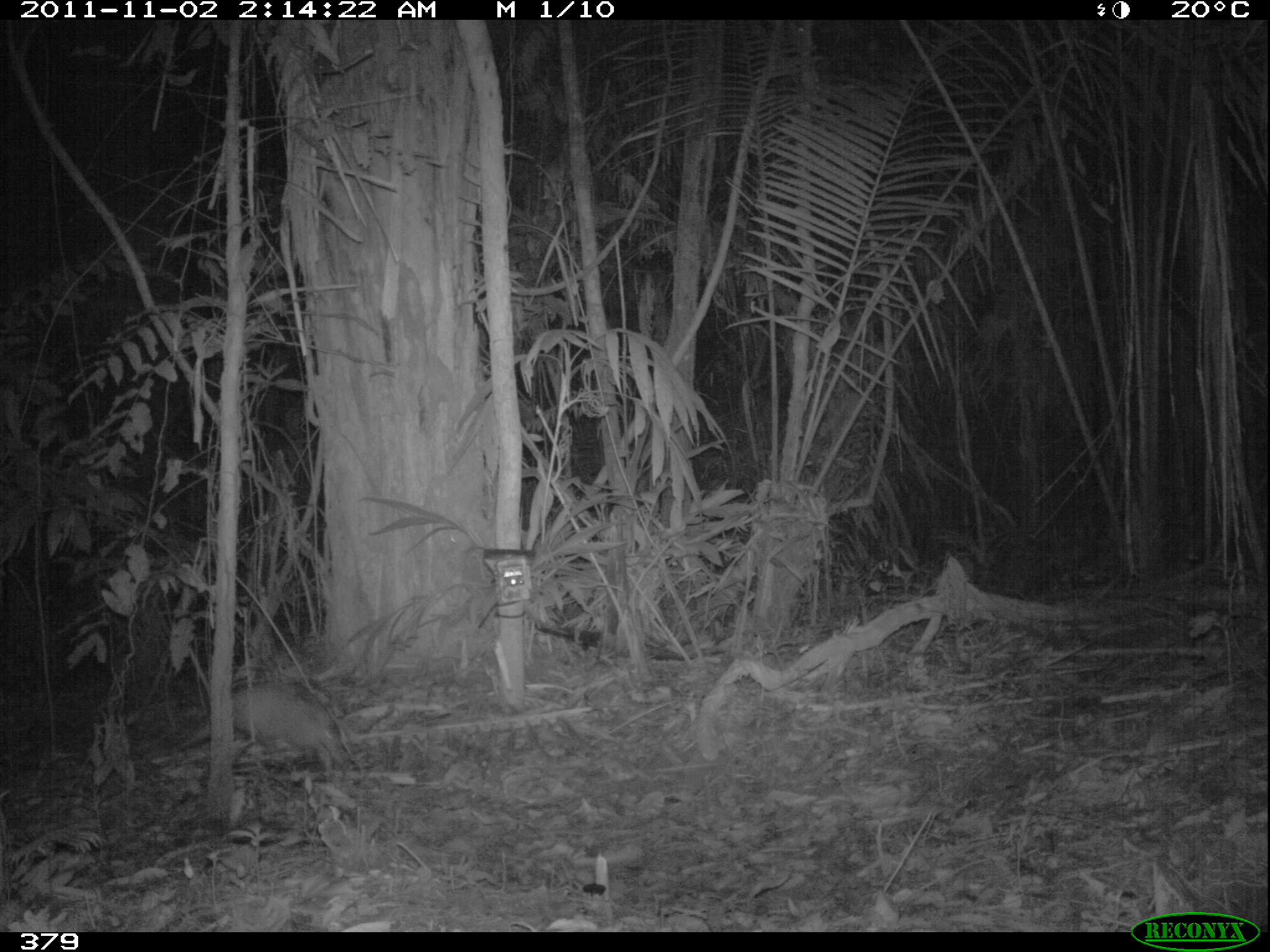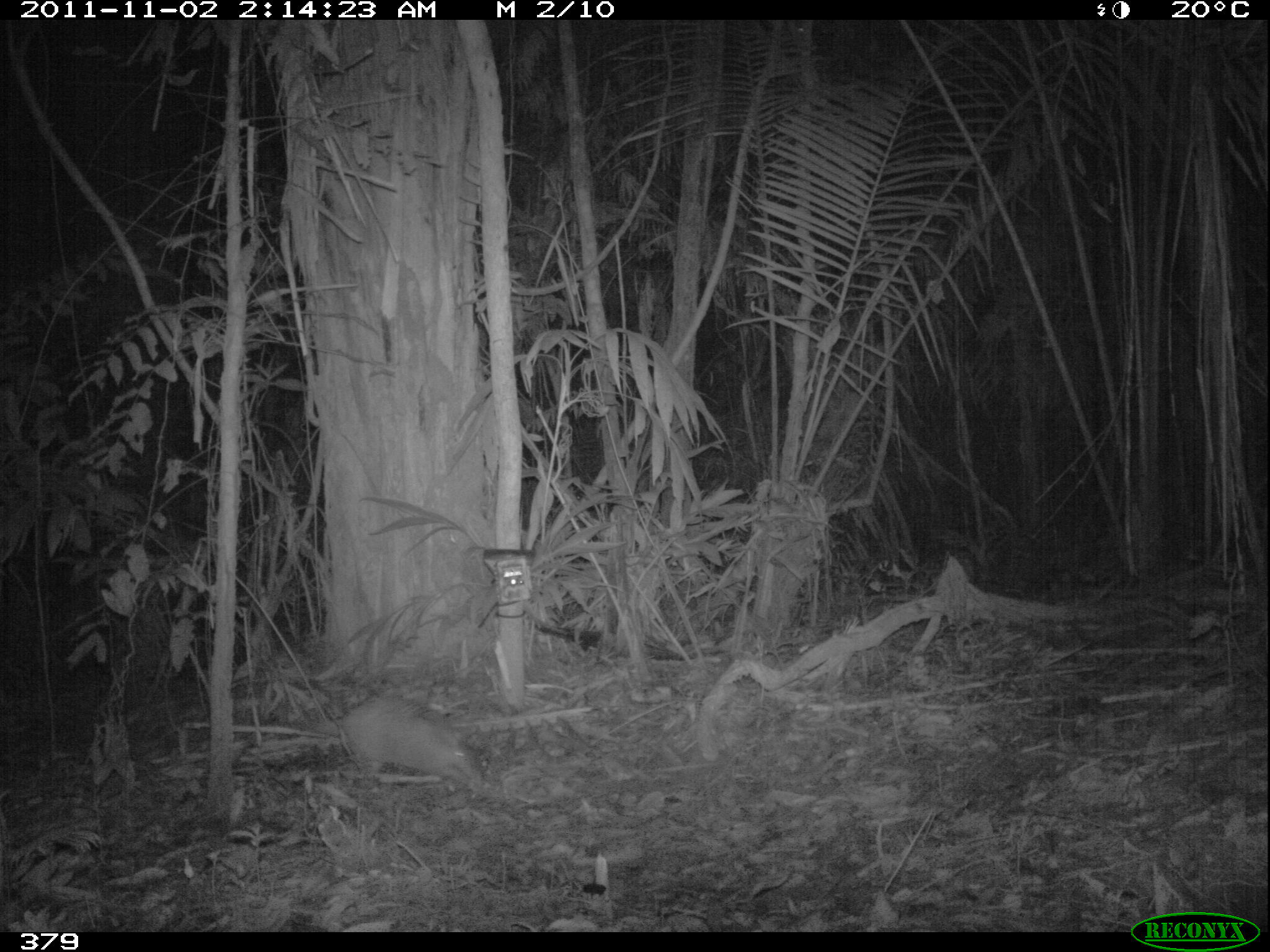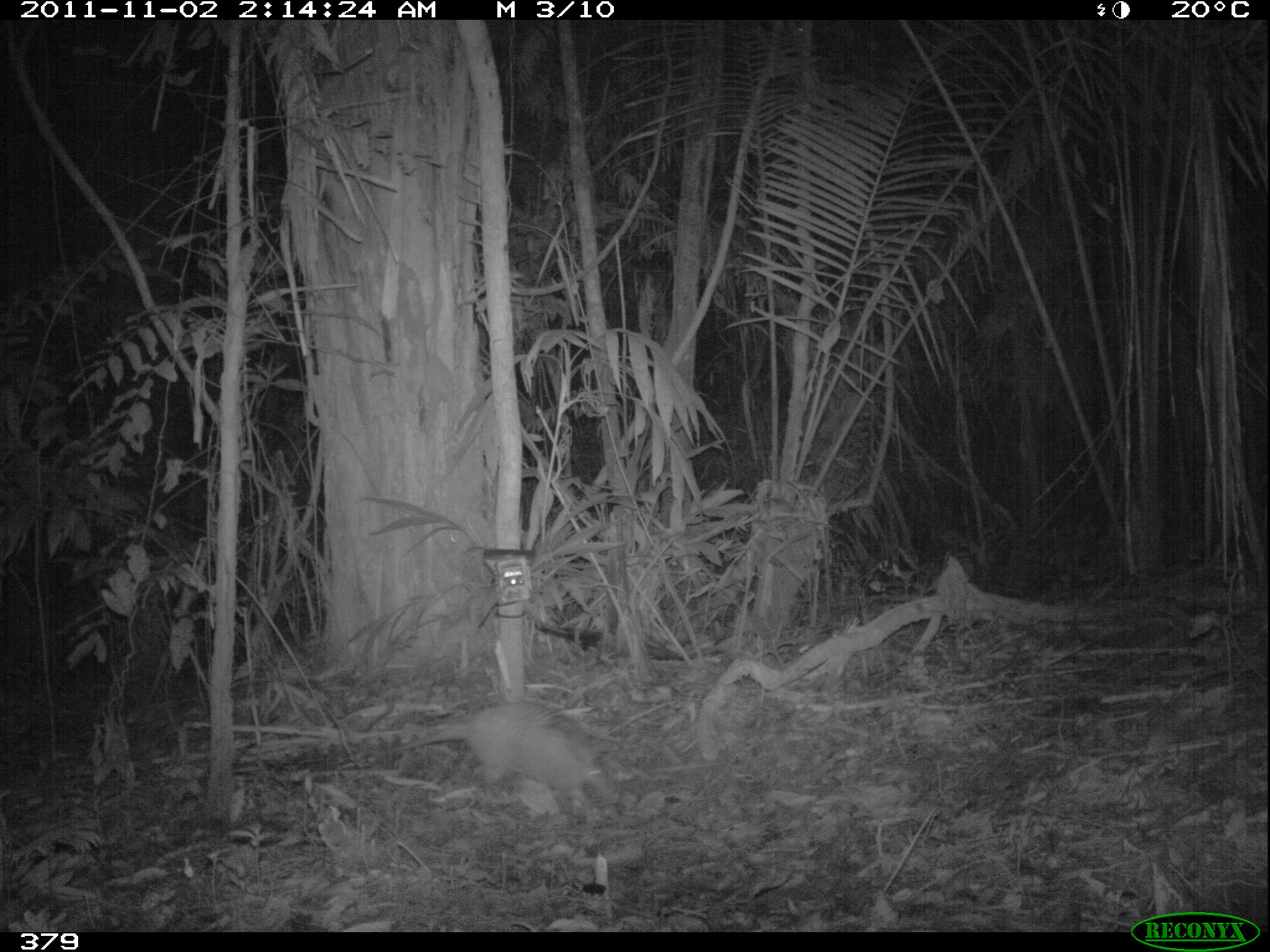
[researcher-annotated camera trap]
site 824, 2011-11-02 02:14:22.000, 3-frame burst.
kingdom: Animalia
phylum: Chordata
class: Mammalia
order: Cingulata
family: Dasypodidae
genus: Dasypus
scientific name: Dasypus novemcinctus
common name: nine-banded armadillo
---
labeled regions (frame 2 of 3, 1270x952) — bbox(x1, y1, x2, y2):
dasypus novemcinctus: bbox(337, 695, 491, 792)